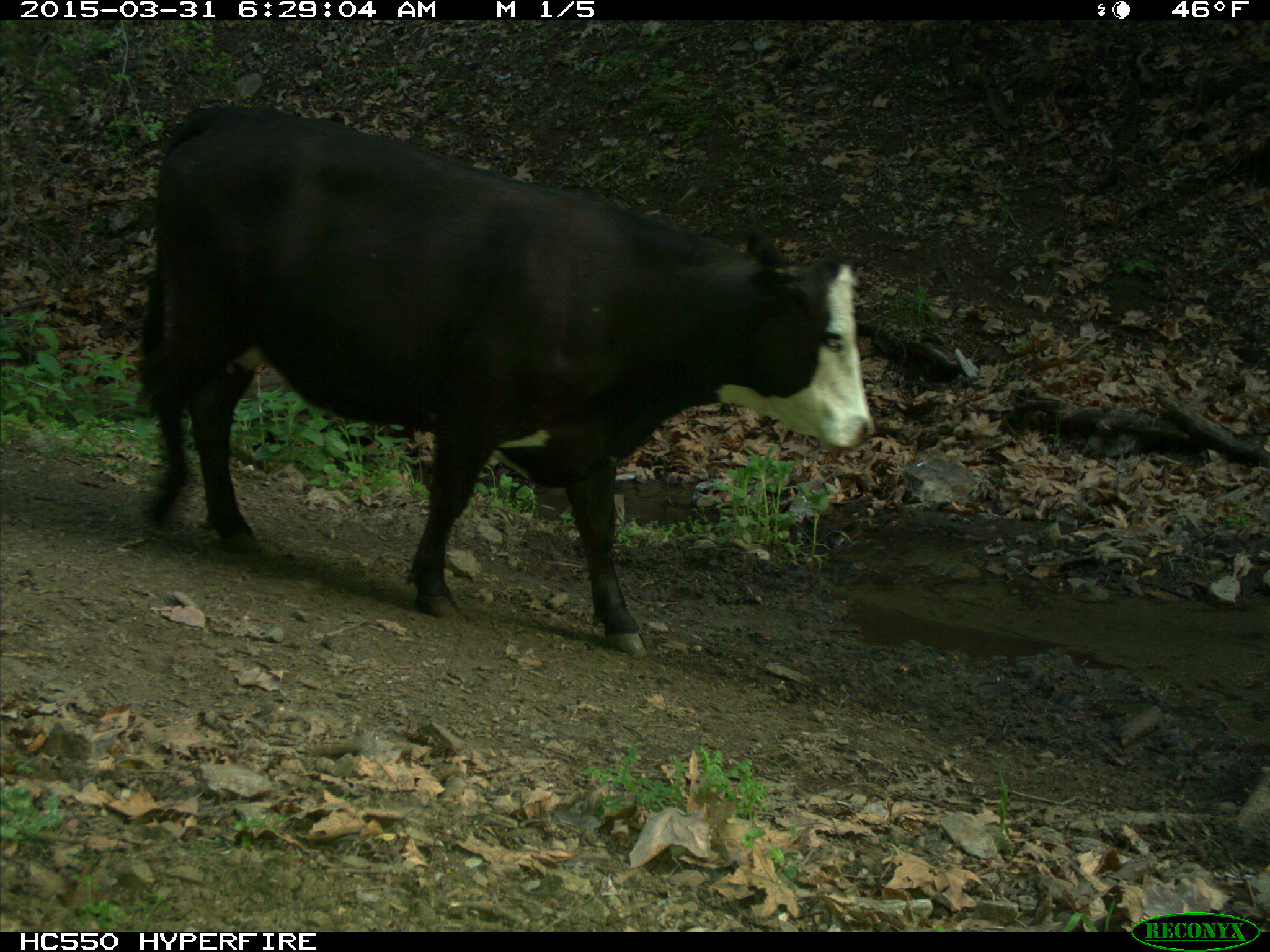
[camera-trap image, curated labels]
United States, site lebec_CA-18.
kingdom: Animalia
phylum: Chordata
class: Mammalia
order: Artiodactyla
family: Bovidae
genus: Bos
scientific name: Bos taurus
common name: domestic cow